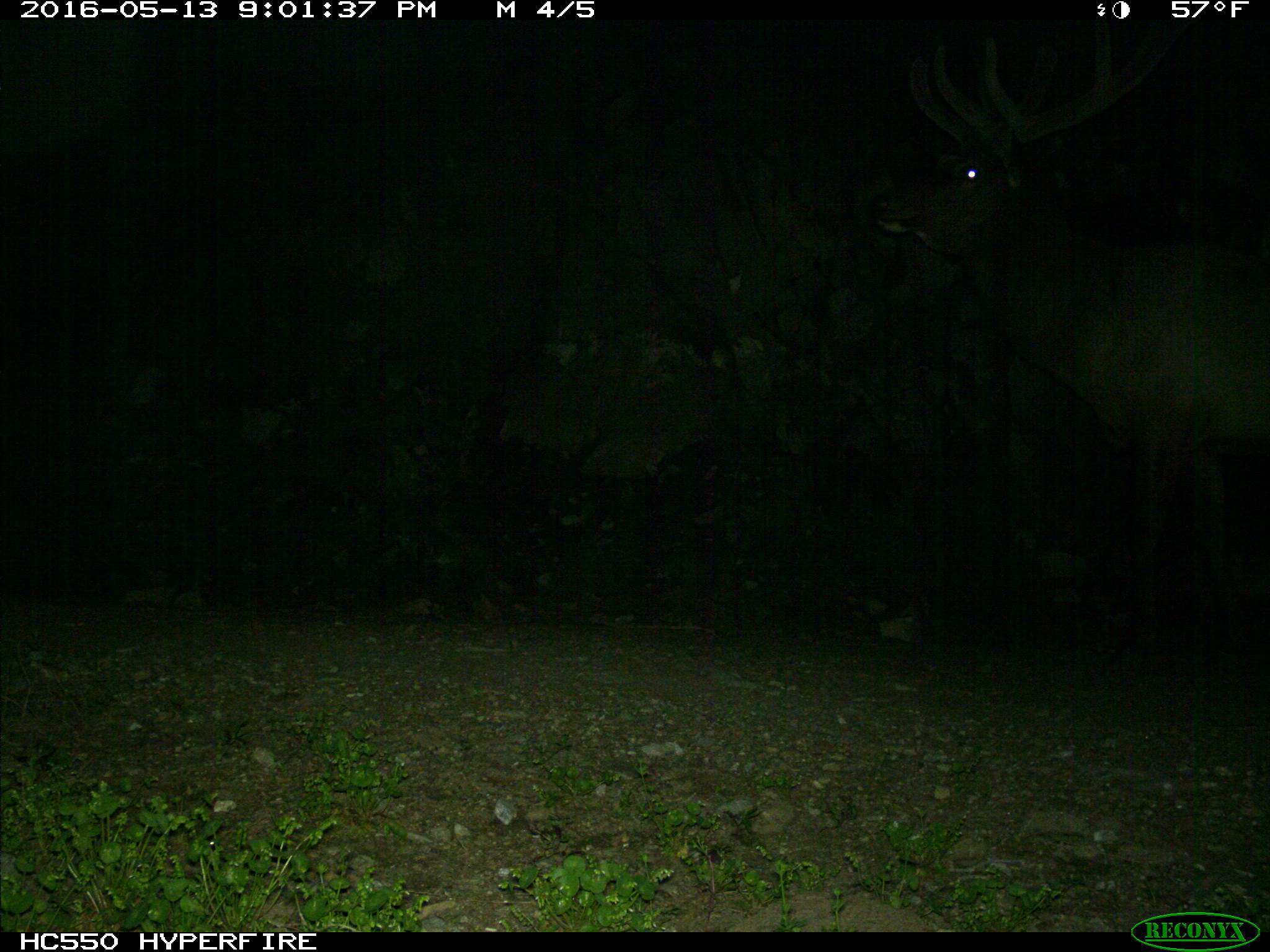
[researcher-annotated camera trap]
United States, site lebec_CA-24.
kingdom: Animalia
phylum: Chordata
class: Mammalia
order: Artiodactyla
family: Cervidae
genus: Cervus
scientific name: Cervus canadensis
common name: elk